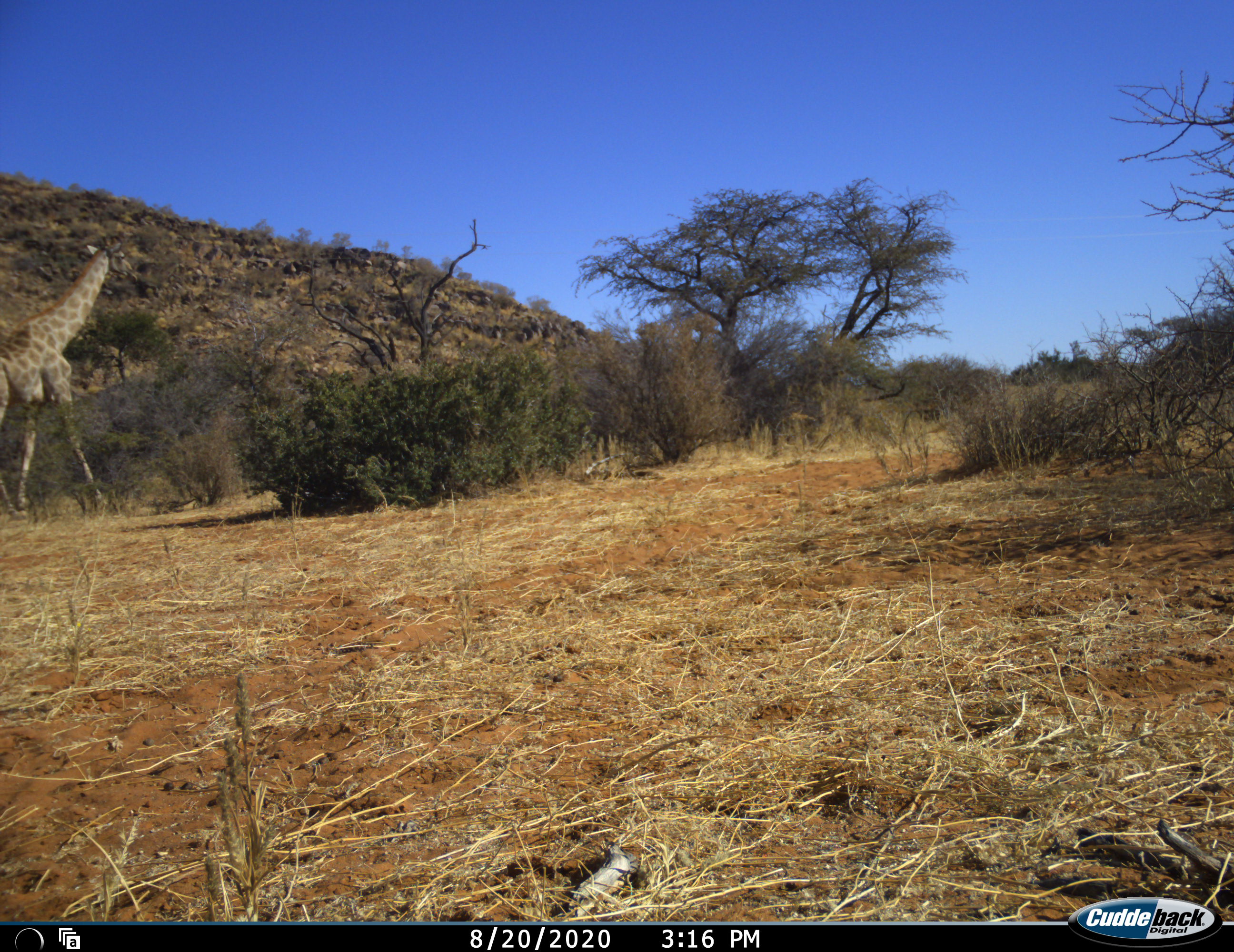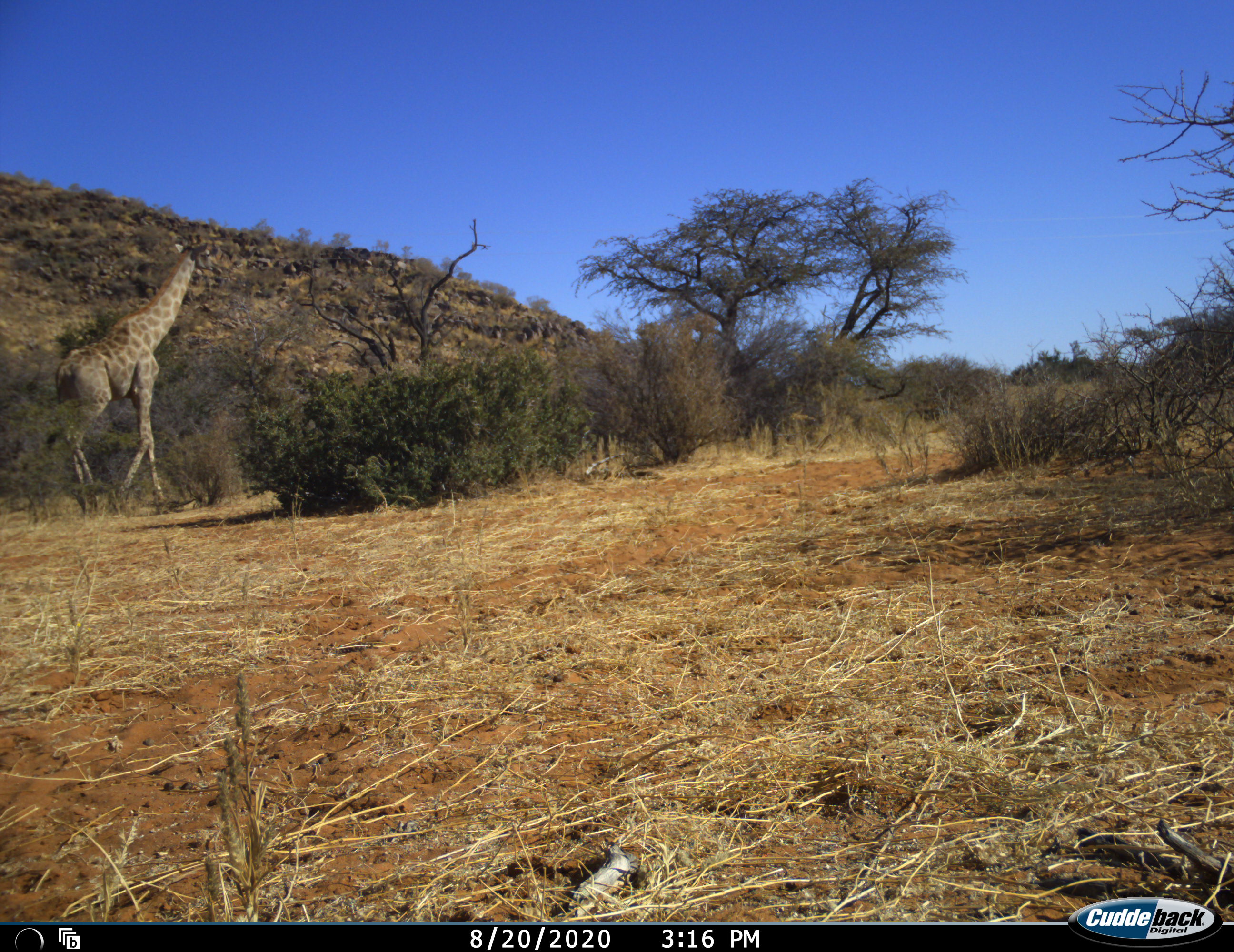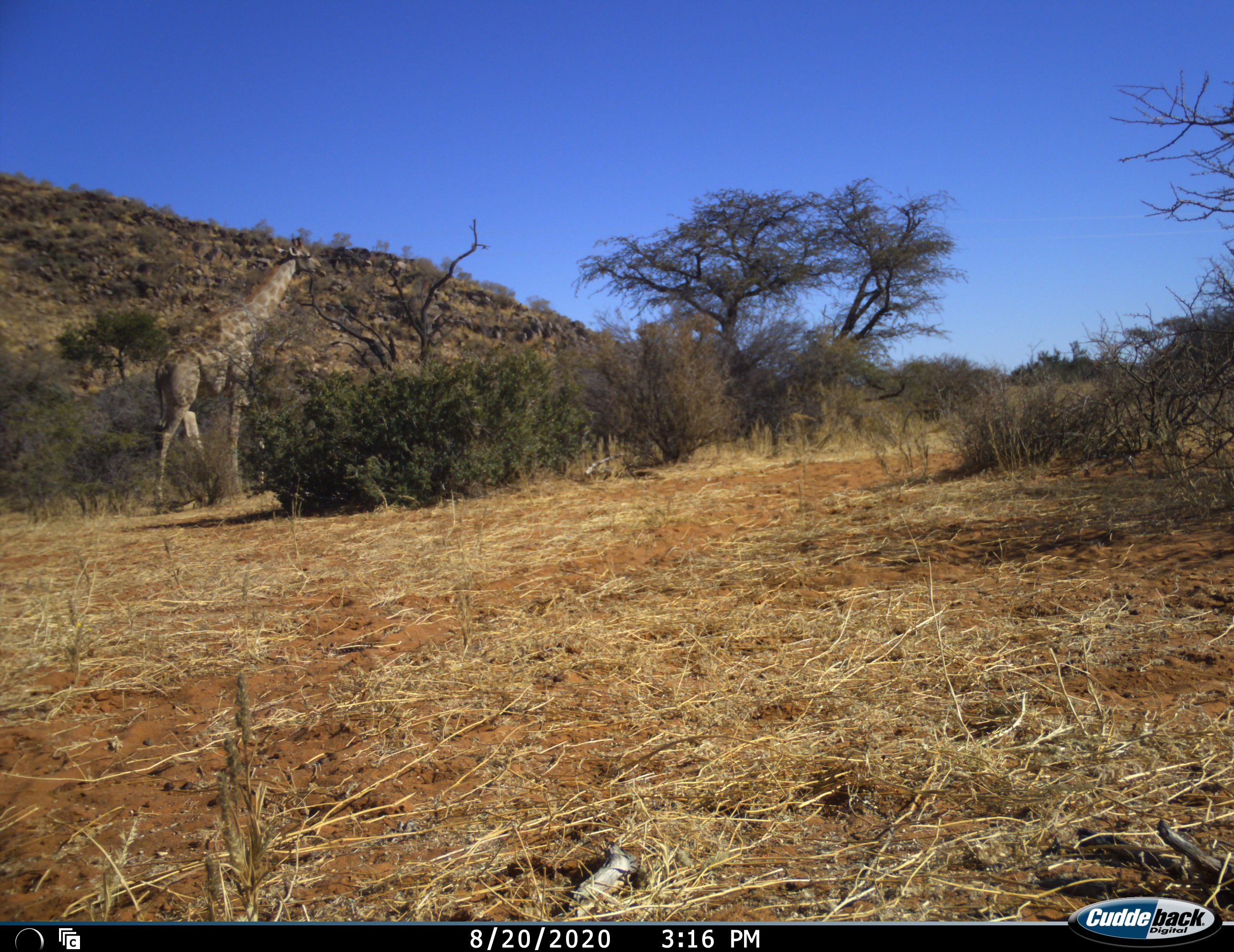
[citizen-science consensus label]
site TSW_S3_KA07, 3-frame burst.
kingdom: Animalia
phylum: Chordata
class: Mammalia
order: Artiodactyla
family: Giraffidae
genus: Giraffa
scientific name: Giraffa camelopardalis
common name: giraffe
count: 1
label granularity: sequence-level